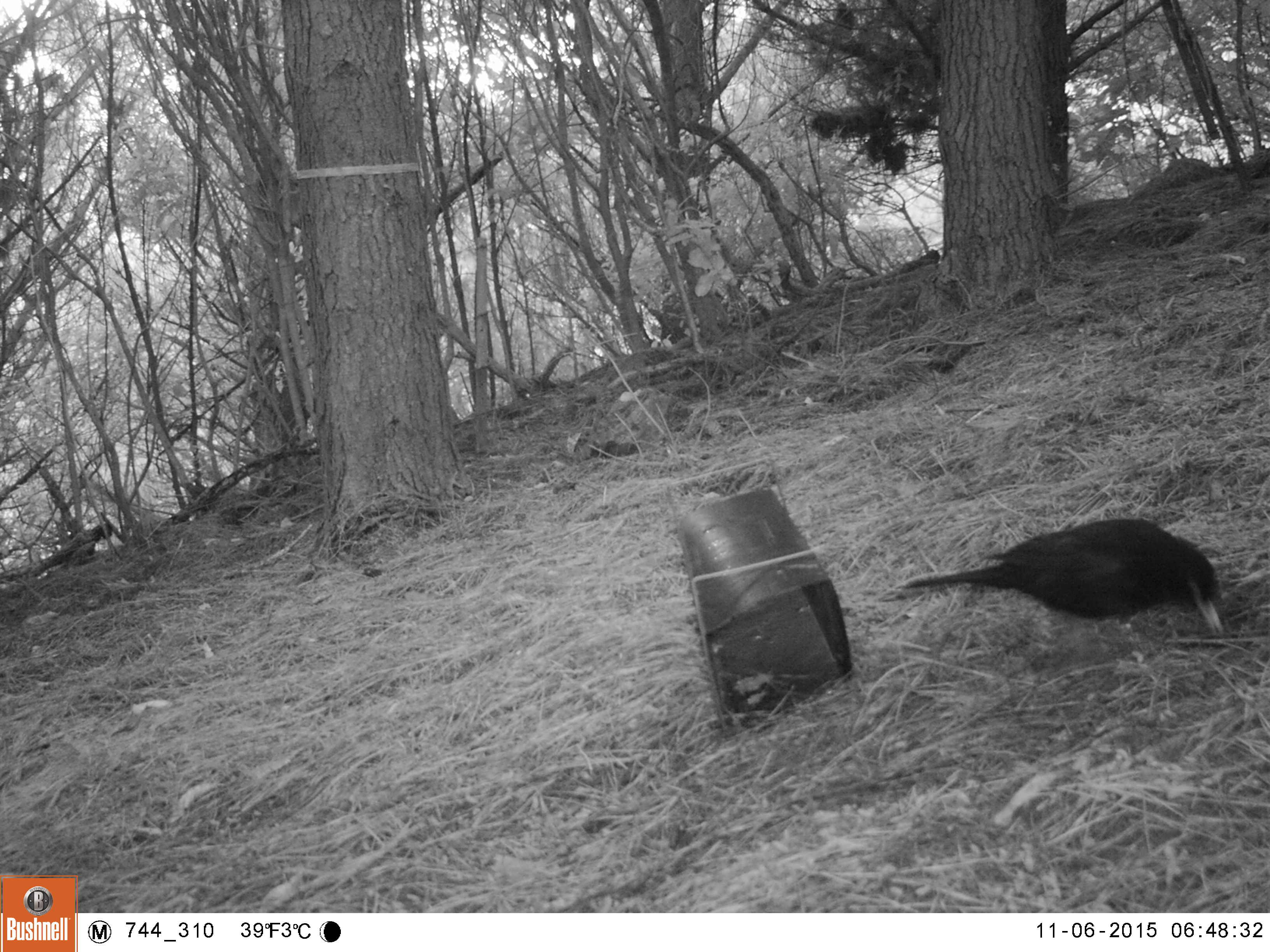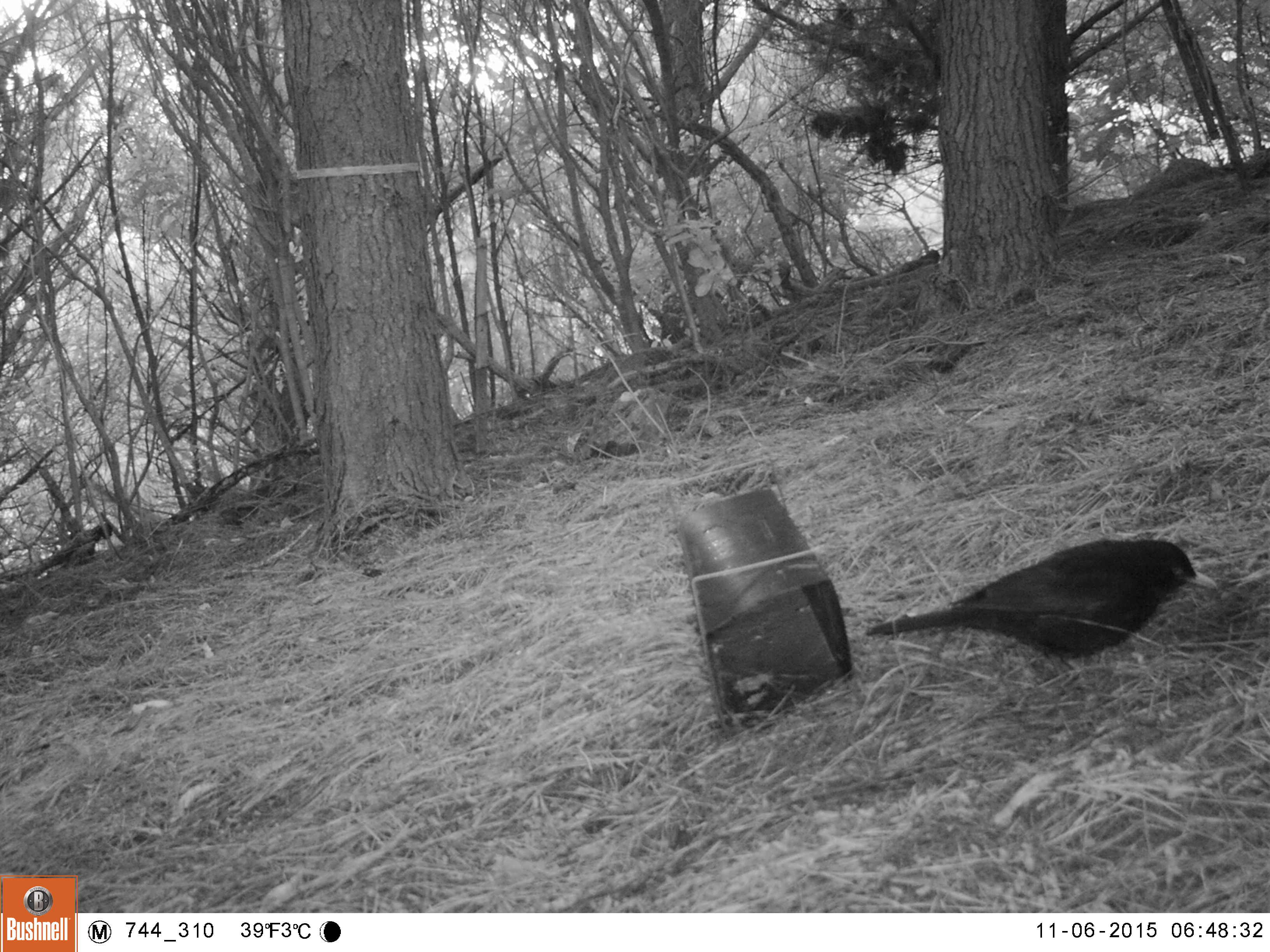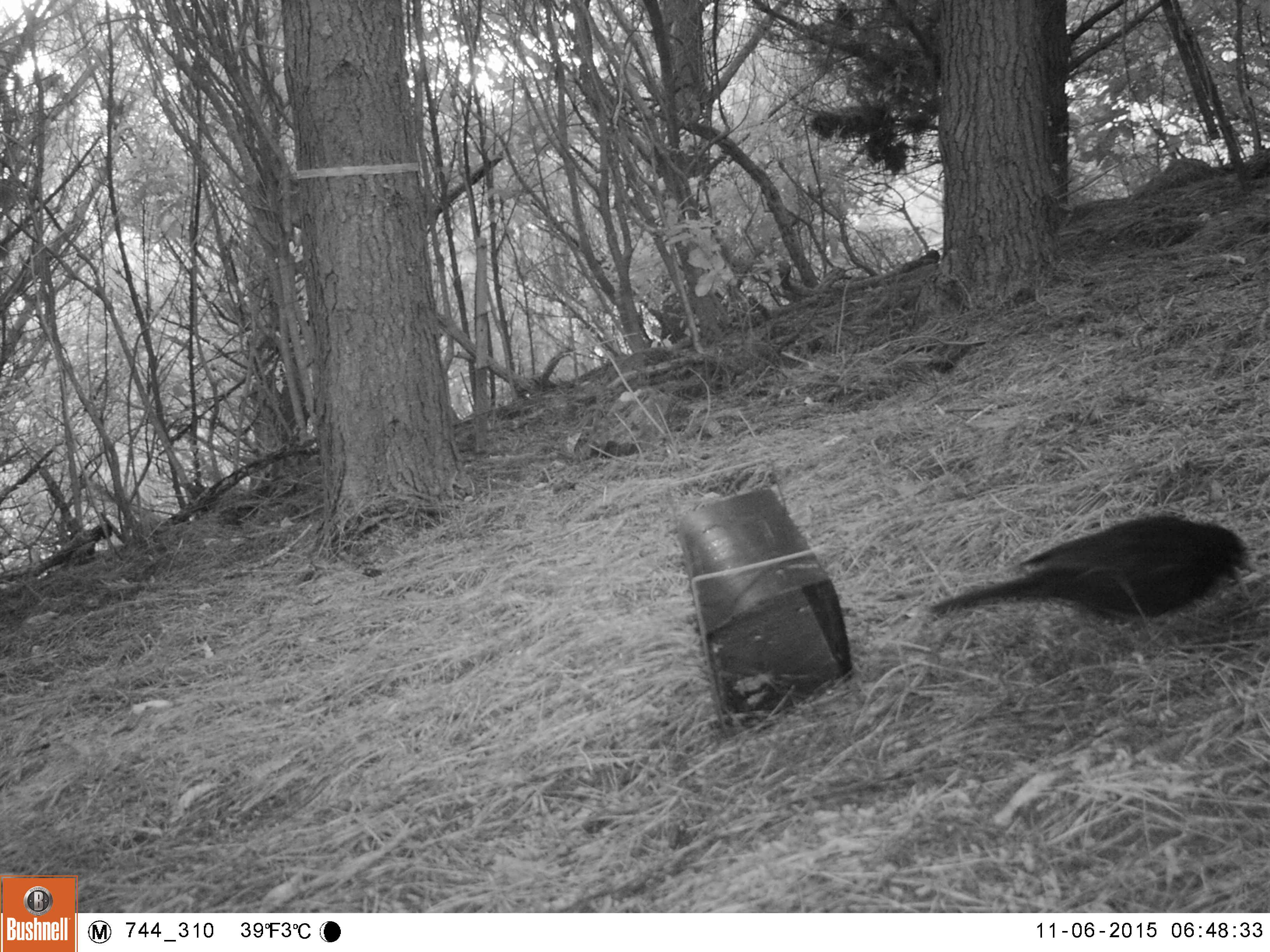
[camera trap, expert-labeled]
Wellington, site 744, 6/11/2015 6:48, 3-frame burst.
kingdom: Animalia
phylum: Chordata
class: Aves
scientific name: Aves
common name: bird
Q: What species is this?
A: Bird (Aves).